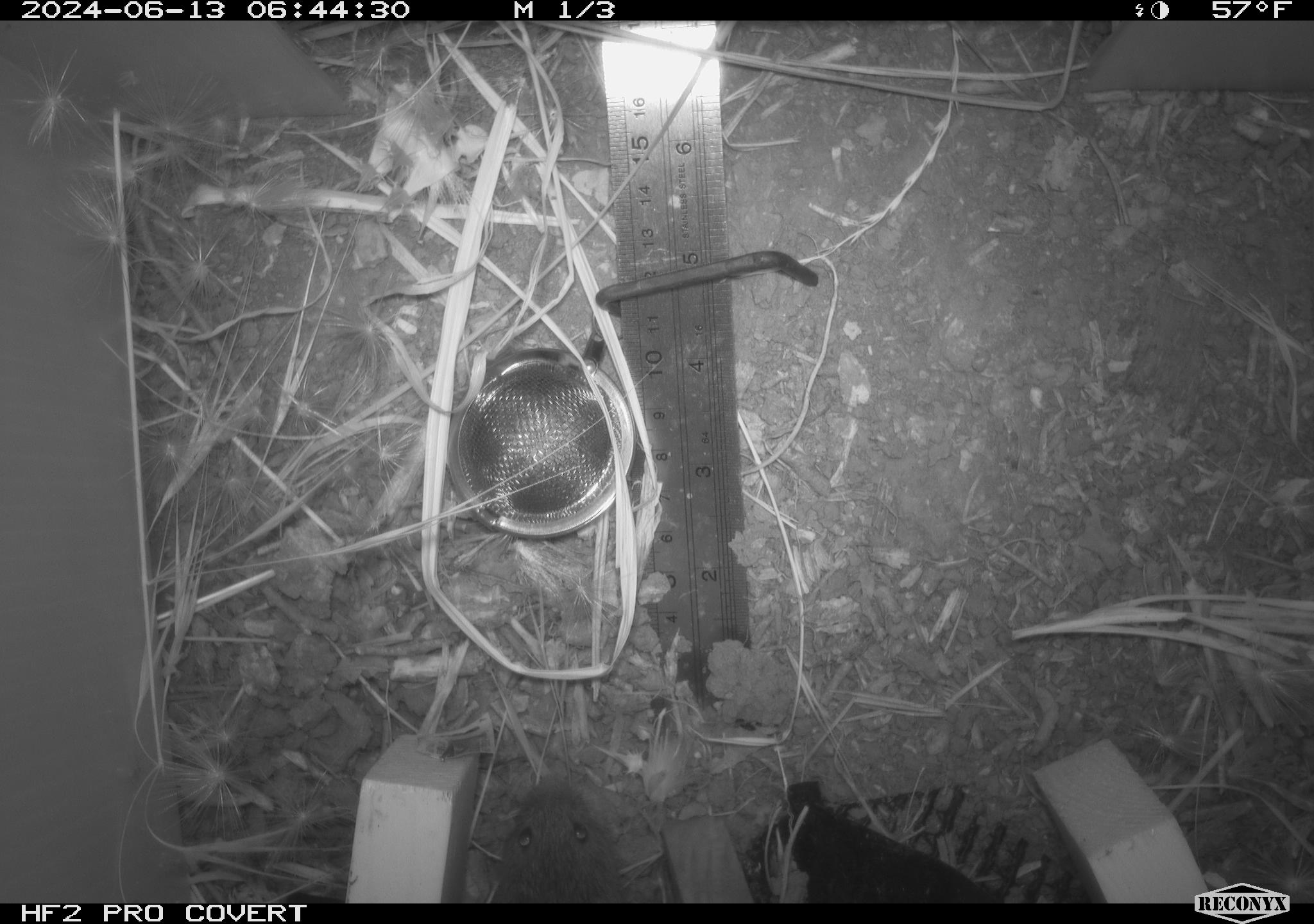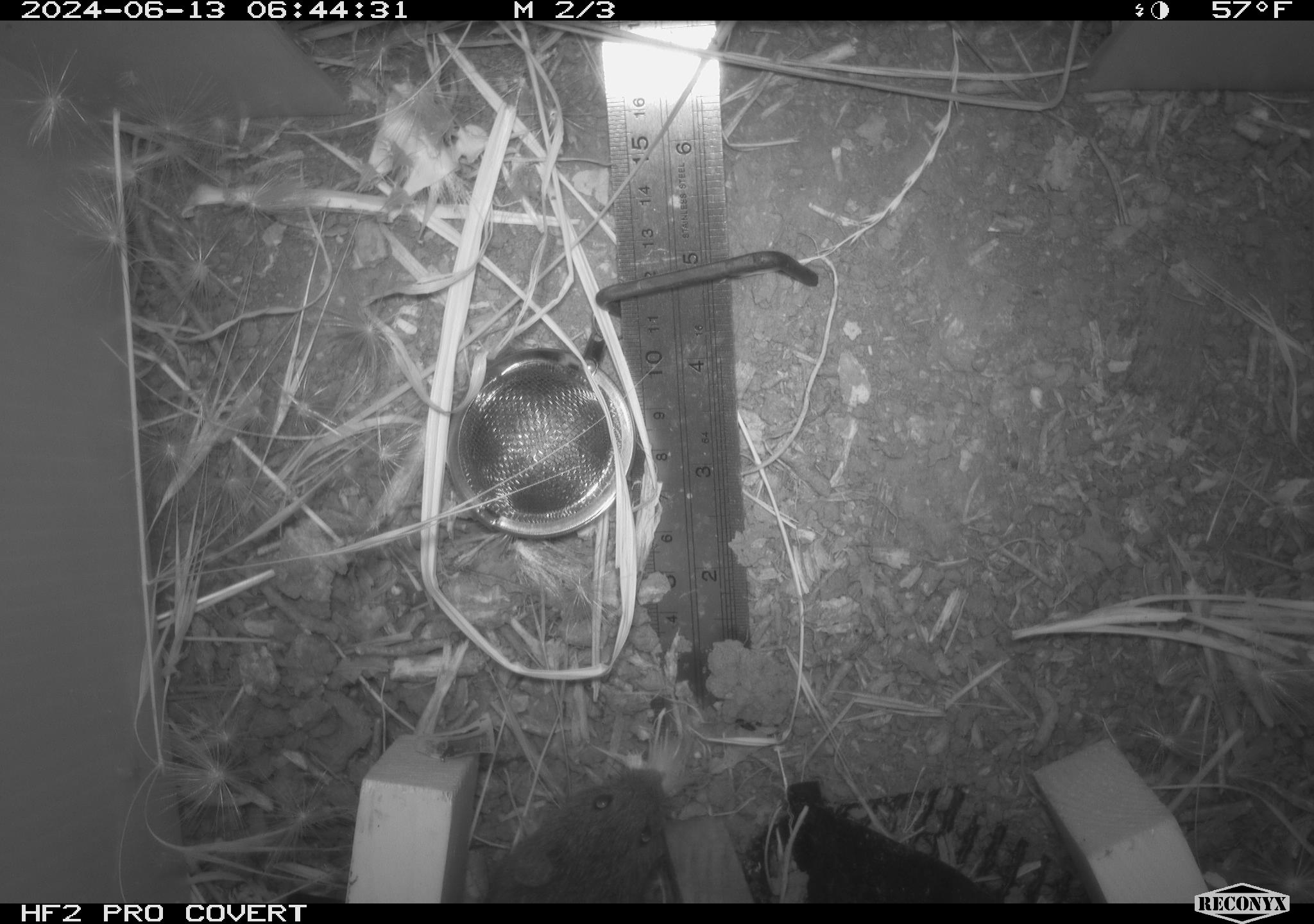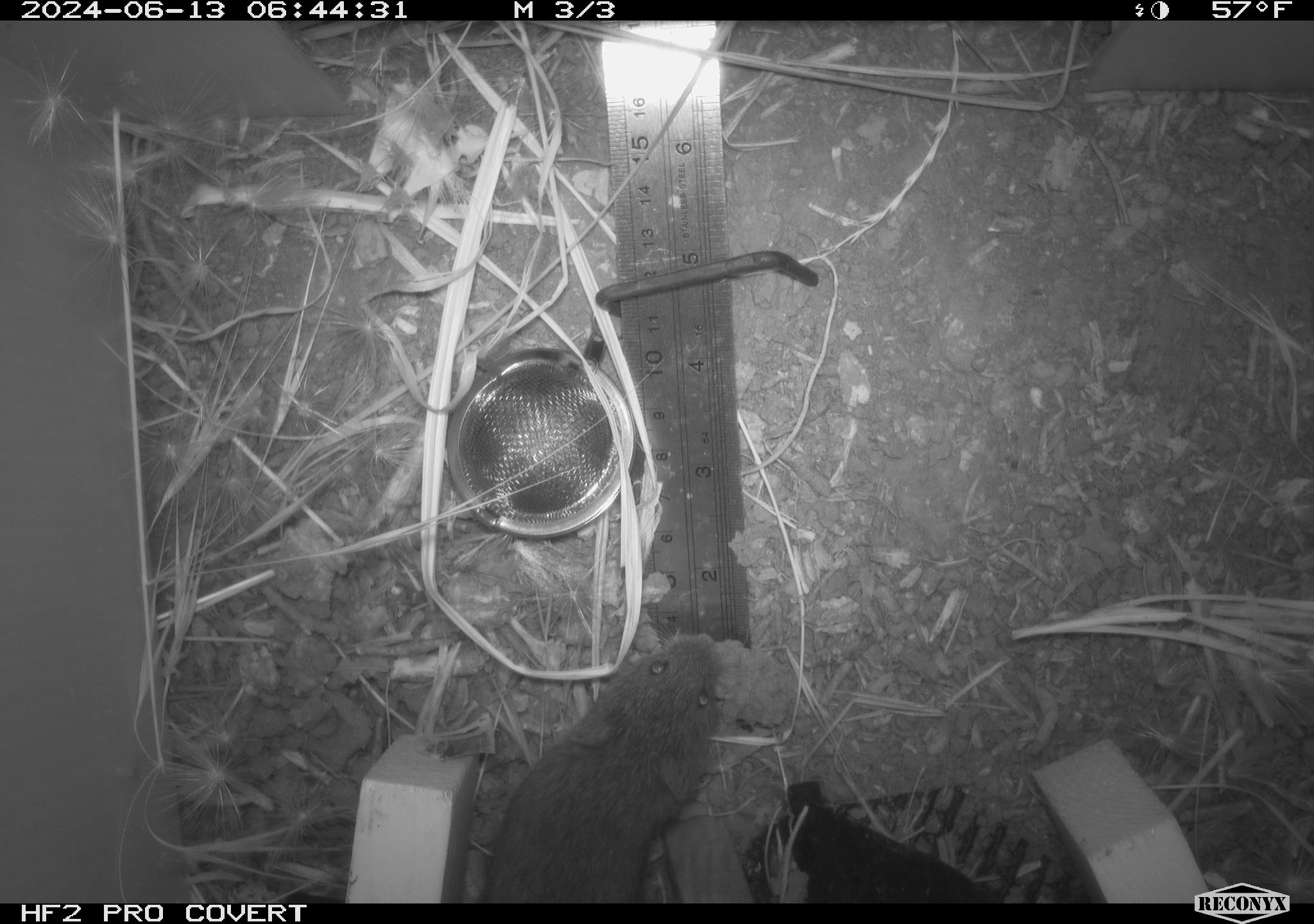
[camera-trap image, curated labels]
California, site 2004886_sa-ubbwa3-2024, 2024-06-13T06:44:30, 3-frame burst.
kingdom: Animalia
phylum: Chordata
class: Mammalia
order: Rodentia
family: Cricetidae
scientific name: Arvicolinae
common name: voles, lemmings, and muskrats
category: arvicolinae subfamily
Arvicolinae subfamily (voles, lemmings, and muskrats) (Arvicolinae).